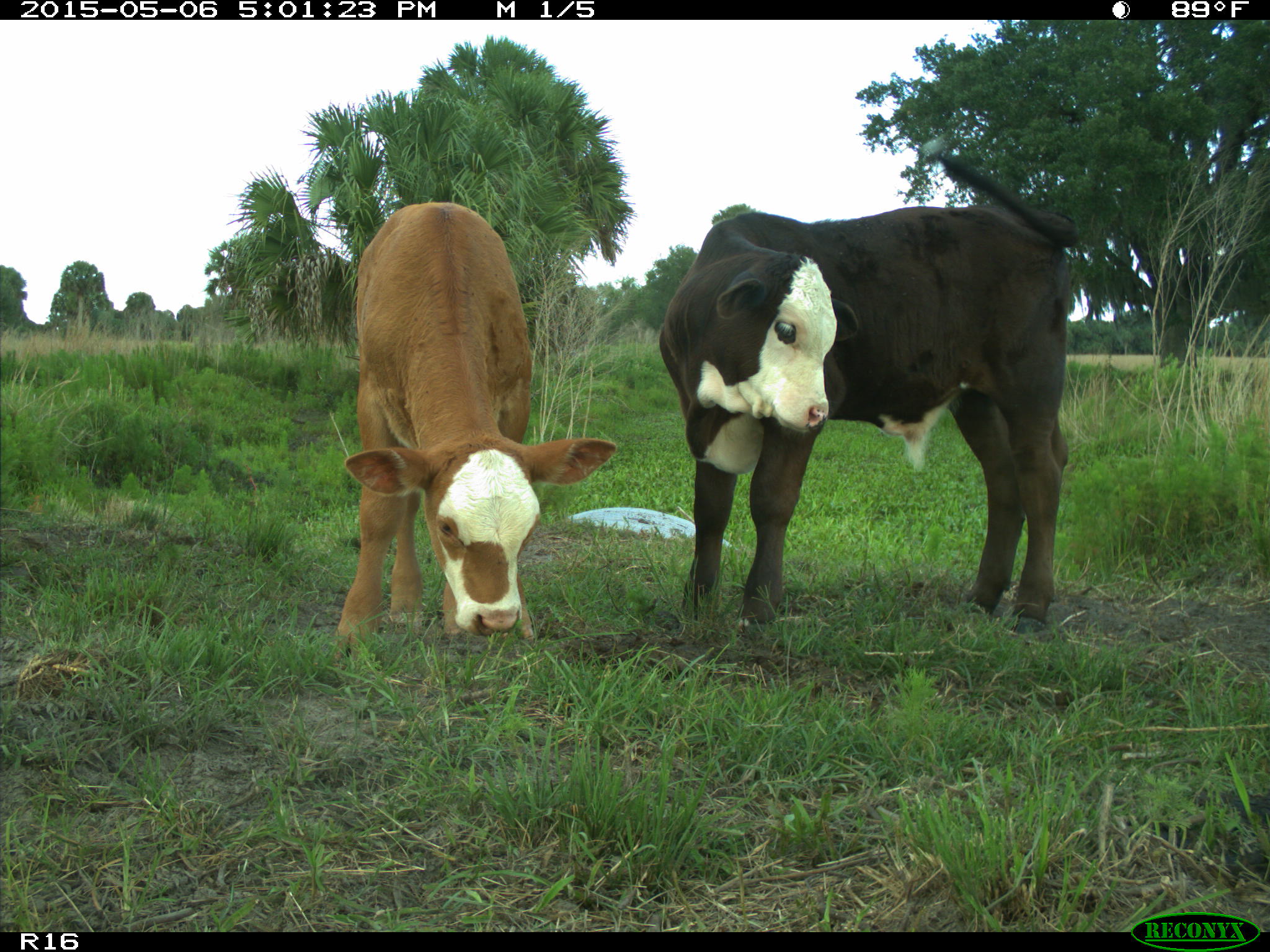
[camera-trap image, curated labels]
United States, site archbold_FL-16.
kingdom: Animalia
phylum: Chordata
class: Mammalia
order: Artiodactyla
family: Bovidae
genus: Bos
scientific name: Bos taurus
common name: domestic cow